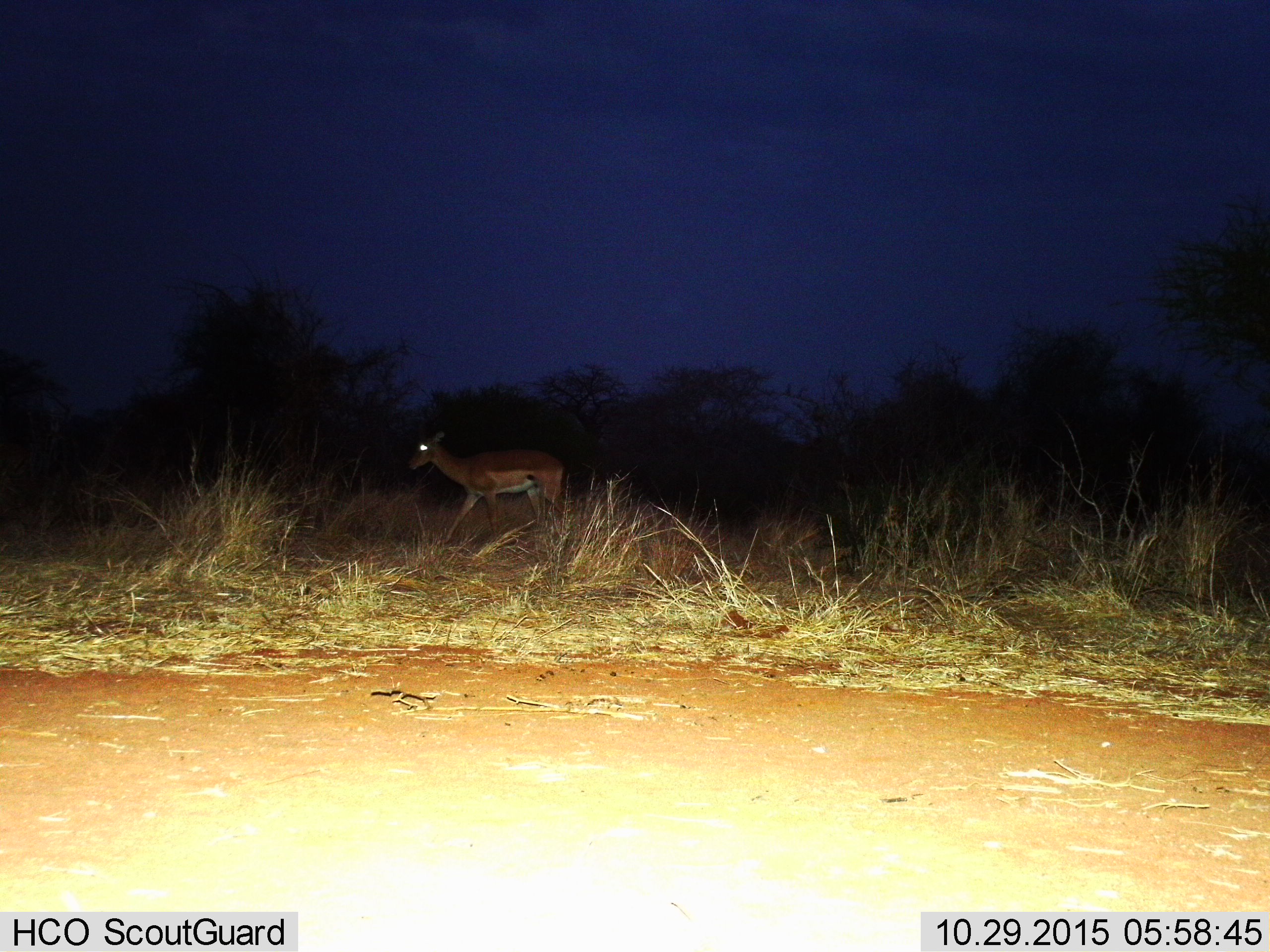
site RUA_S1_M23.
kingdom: Animalia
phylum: Chordata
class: Mammalia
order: Artiodactyla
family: Bovidae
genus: Aepyceros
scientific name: Aepyceros melampus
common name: impala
Impala (Aepyceros melampus), count 1. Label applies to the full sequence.